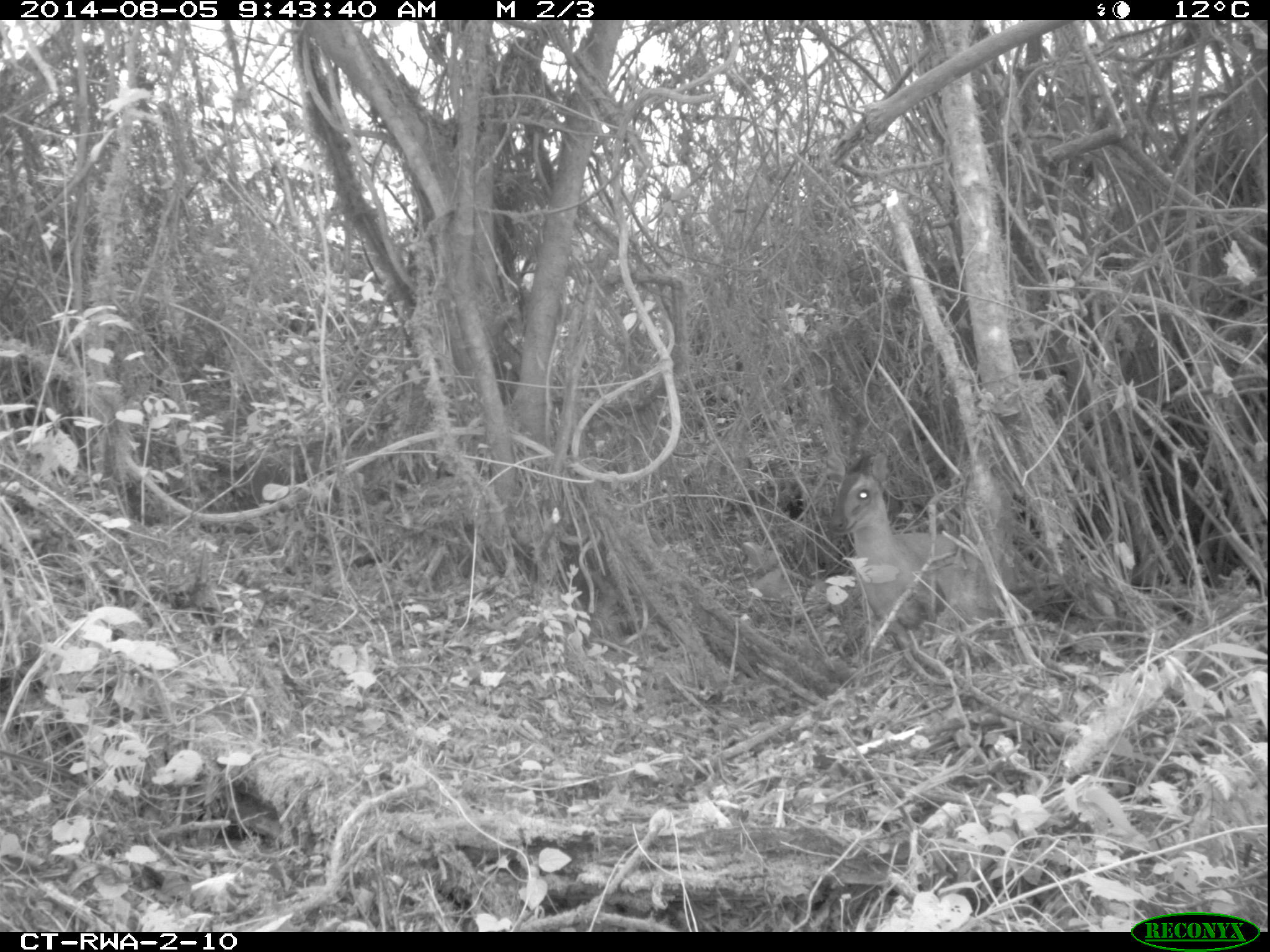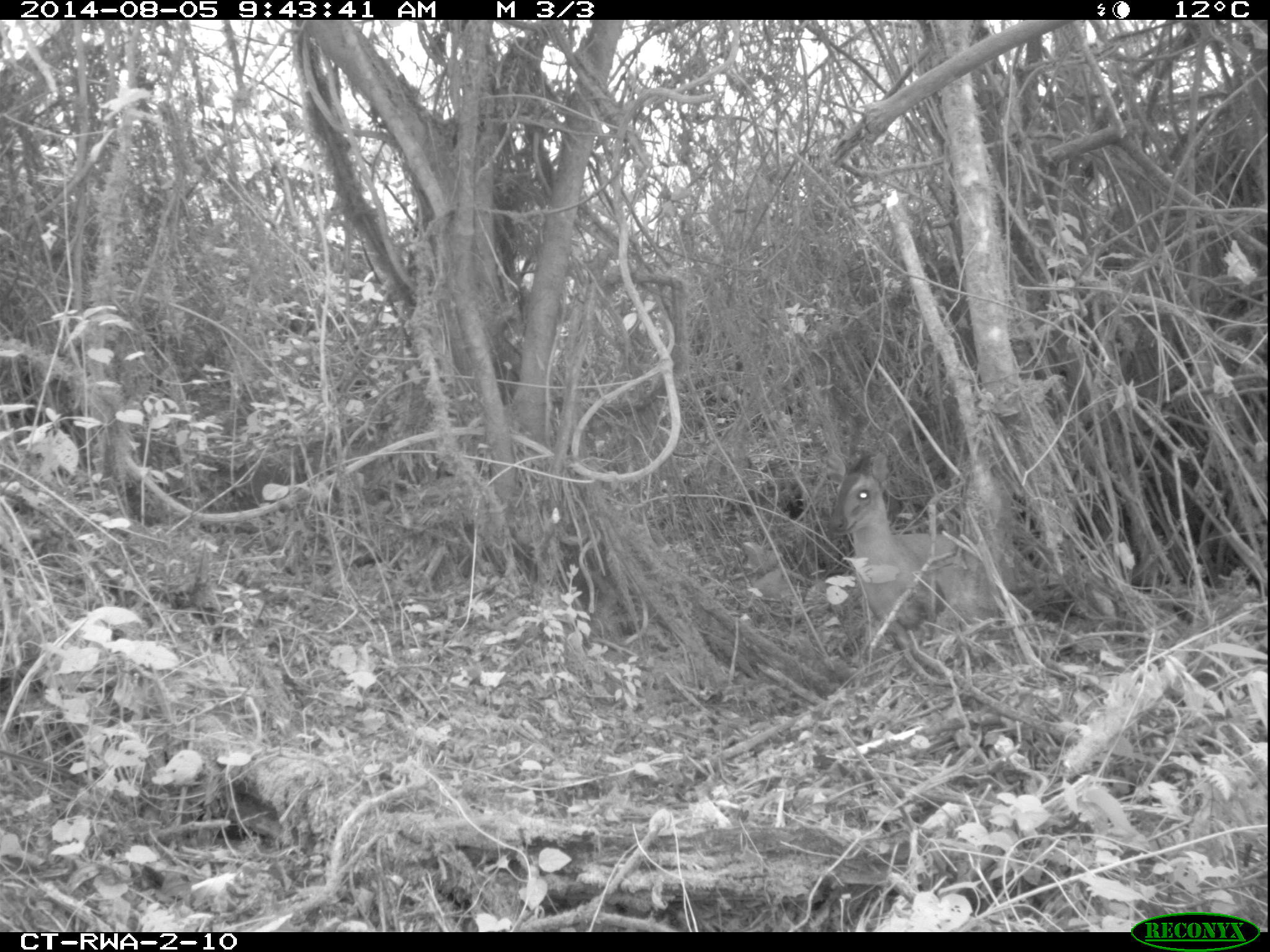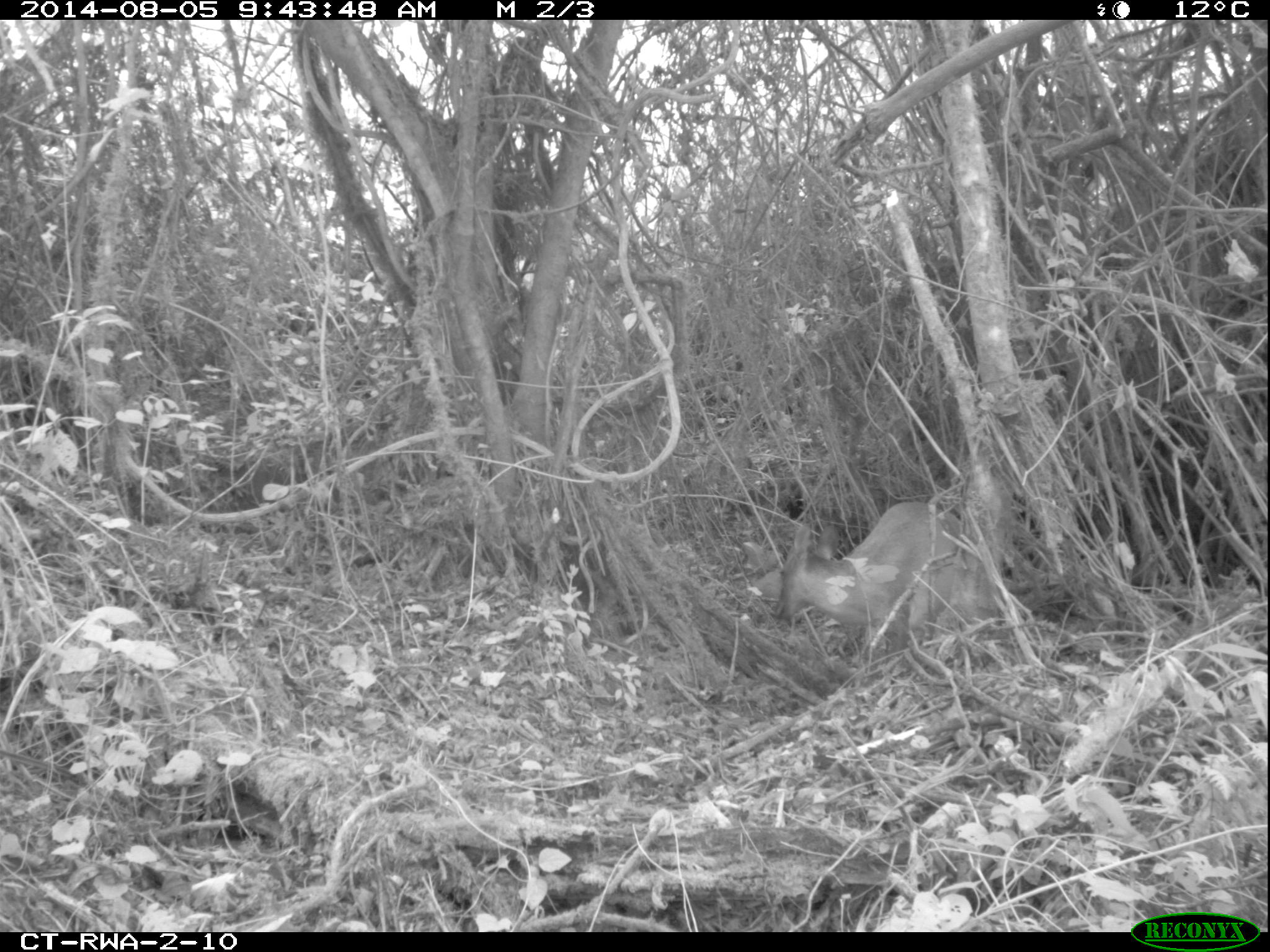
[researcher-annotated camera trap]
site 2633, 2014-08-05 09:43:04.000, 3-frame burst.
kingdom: Animalia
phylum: Chordata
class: Mammalia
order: Artiodactyla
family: Bovidae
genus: Cephalophus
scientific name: Cephalophus nigrifrons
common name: black-fronted duiker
Cephalophus nigrifrons (black-fronted duiker), count 1.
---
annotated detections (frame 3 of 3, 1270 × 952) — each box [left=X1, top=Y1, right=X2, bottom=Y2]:
cephalophus nigrifrons: [left=771, top=502, right=1000, bottom=647]